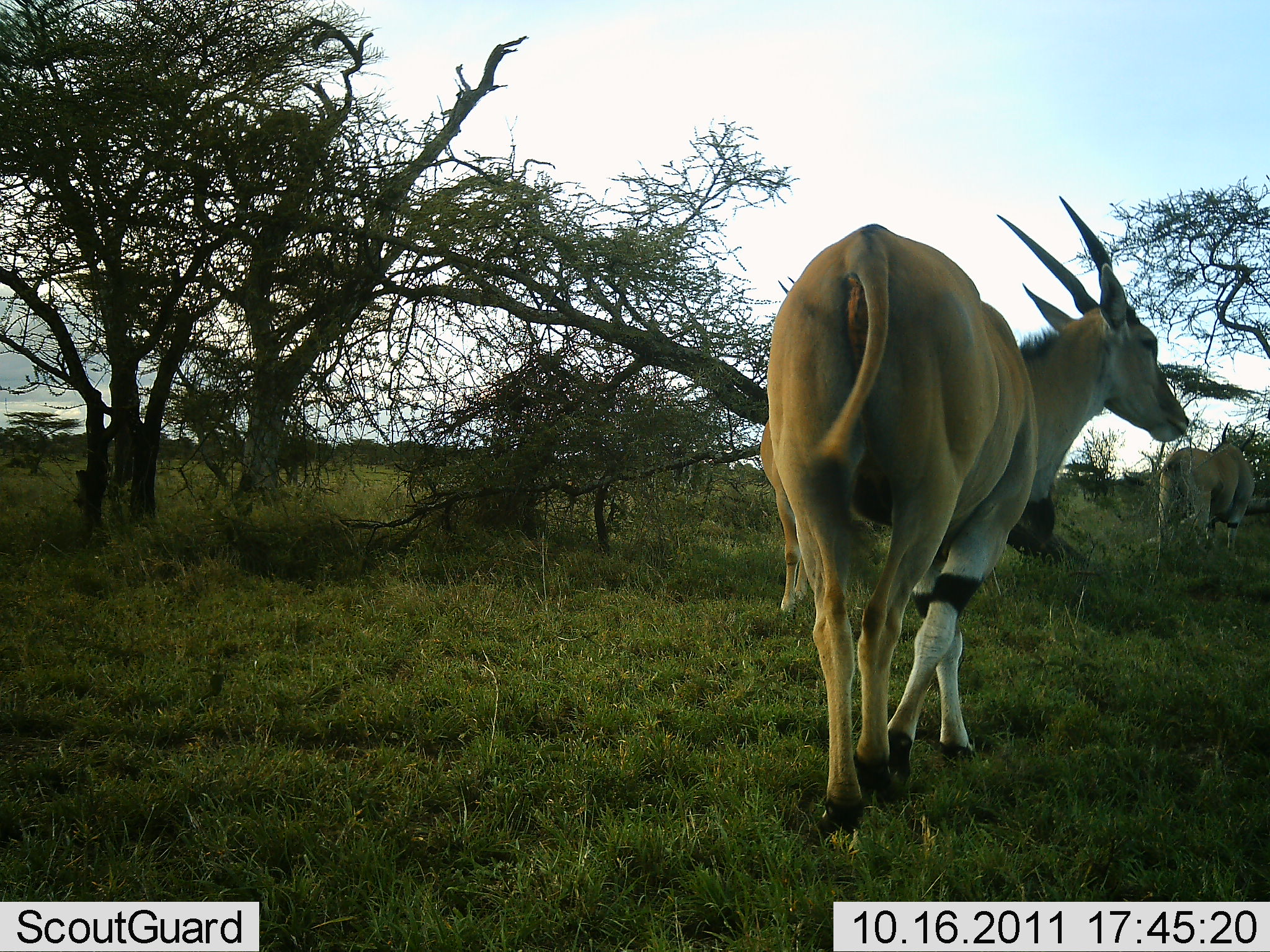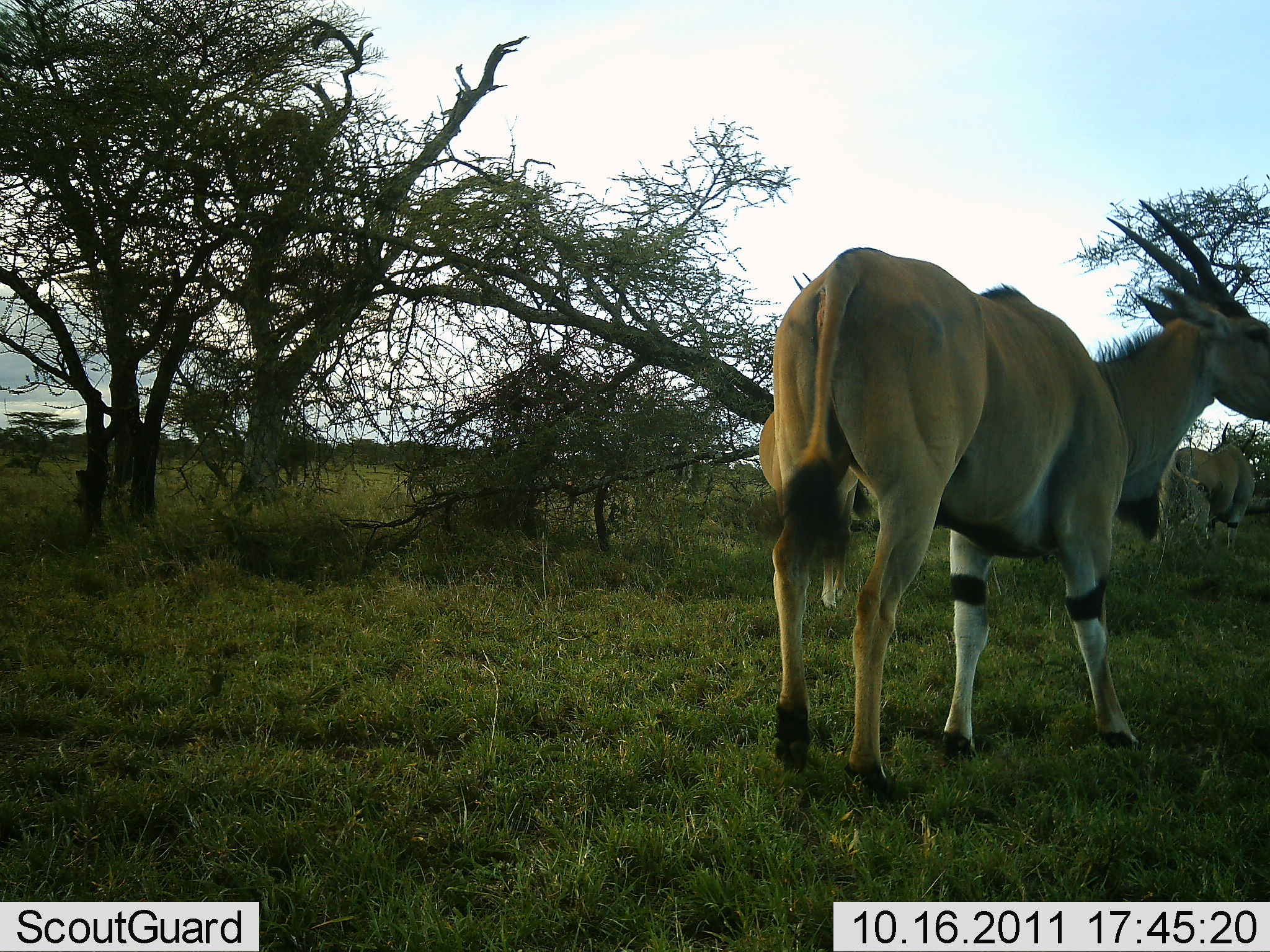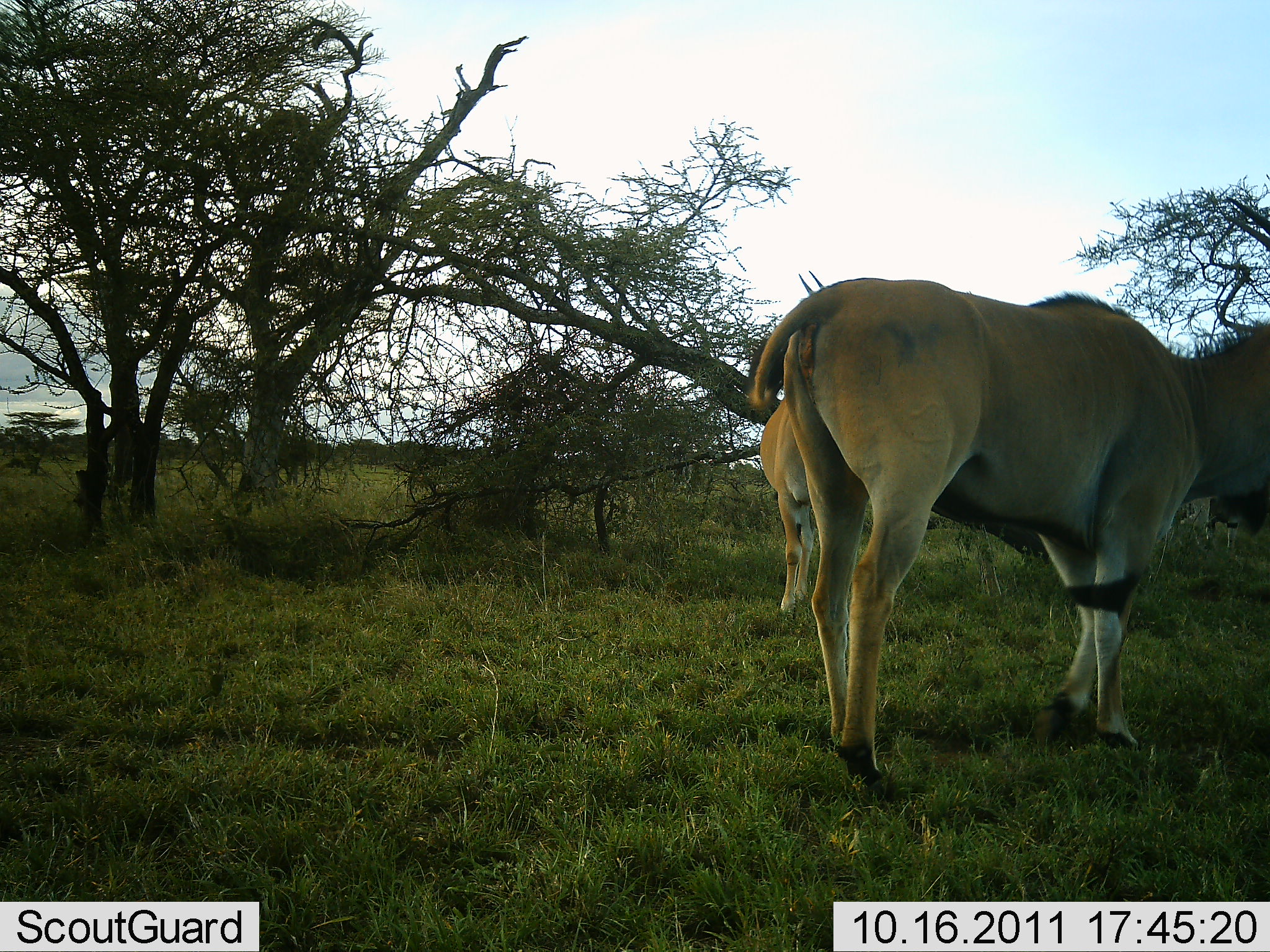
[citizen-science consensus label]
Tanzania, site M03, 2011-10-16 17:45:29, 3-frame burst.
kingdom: Animalia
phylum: Chordata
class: Mammalia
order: Artiodactyla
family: Bovidae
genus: Tragelaphus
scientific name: Tragelaphus oryx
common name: eland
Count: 3.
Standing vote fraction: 64%.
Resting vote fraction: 0%.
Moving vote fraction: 55%.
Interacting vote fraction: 0%.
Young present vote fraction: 0%.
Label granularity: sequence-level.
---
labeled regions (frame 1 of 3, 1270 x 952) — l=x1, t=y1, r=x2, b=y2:
animal: l=763, t=191, r=1193, b=855; l=1154, t=420, r=1258, b=579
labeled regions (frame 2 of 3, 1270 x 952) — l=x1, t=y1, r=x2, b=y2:
animal: l=763, t=191, r=1269, b=803; l=1154, t=420, r=1258, b=579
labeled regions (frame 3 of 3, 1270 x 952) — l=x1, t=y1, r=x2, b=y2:
animal: l=763, t=191, r=1269, b=803; l=755, t=238, r=829, b=623